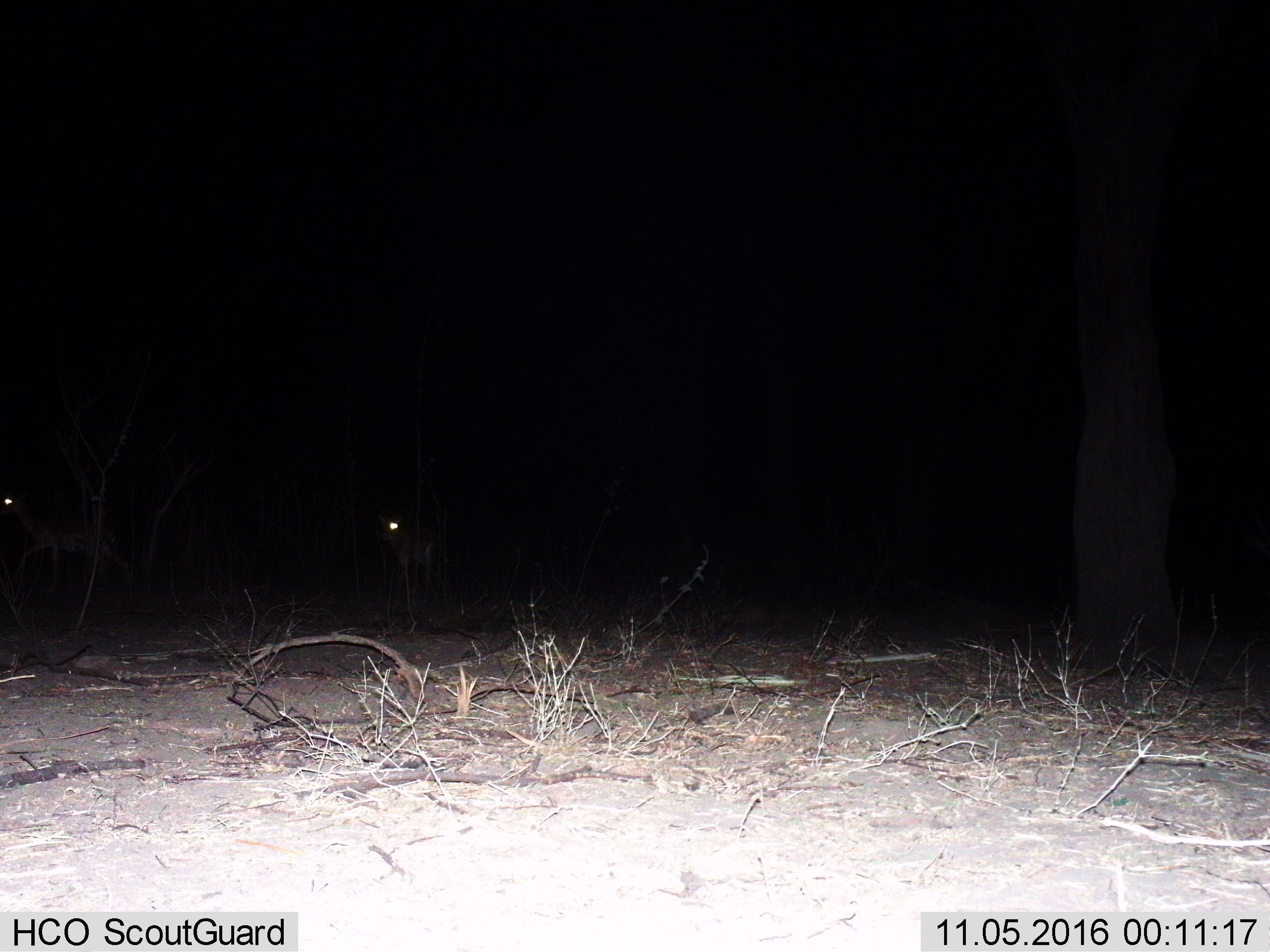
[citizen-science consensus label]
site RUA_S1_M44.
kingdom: Animalia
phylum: Chordata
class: Mammalia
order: Artiodactyla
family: Bovidae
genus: Aepyceros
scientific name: Aepyceros melampus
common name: impala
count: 2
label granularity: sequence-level